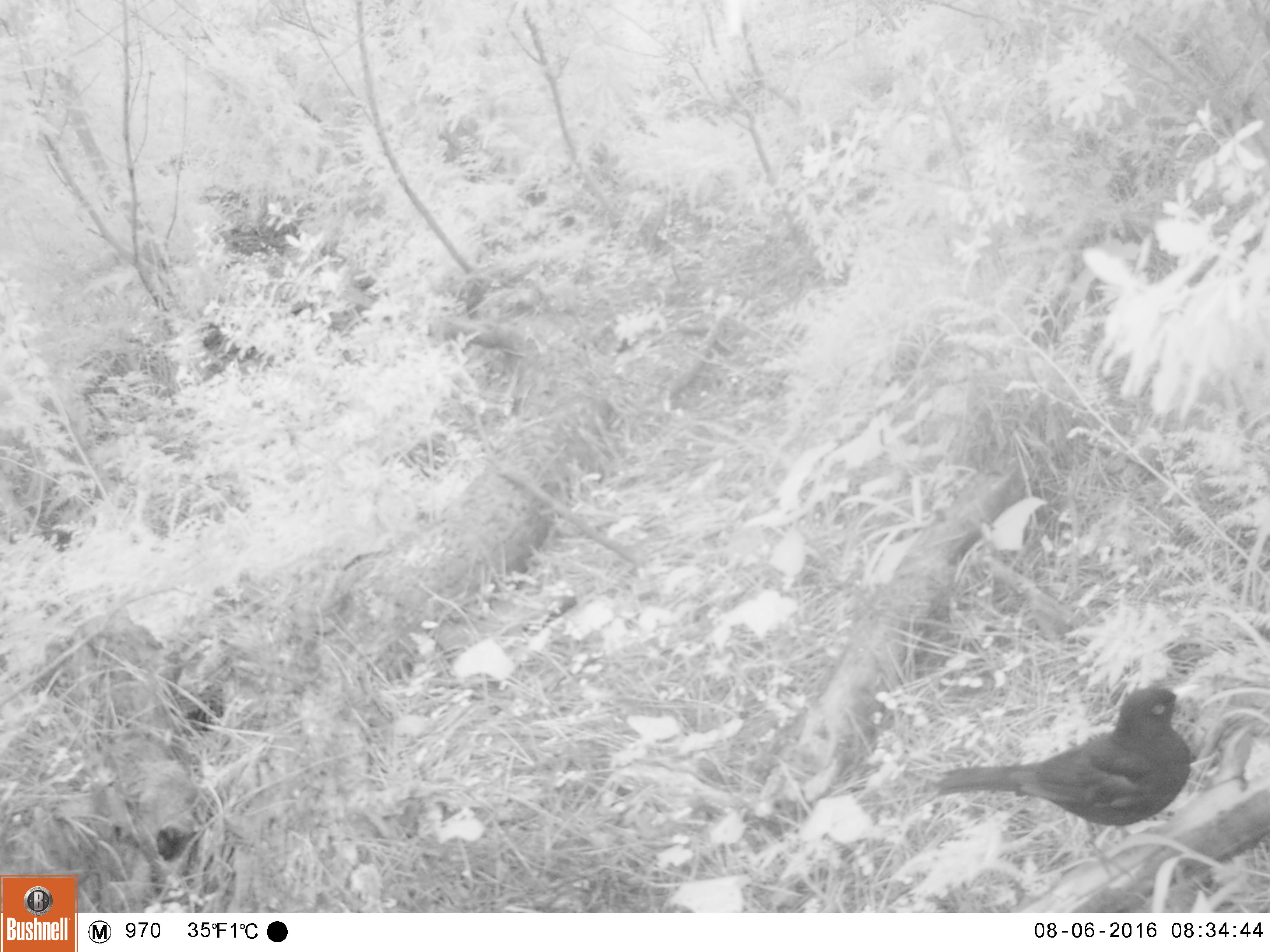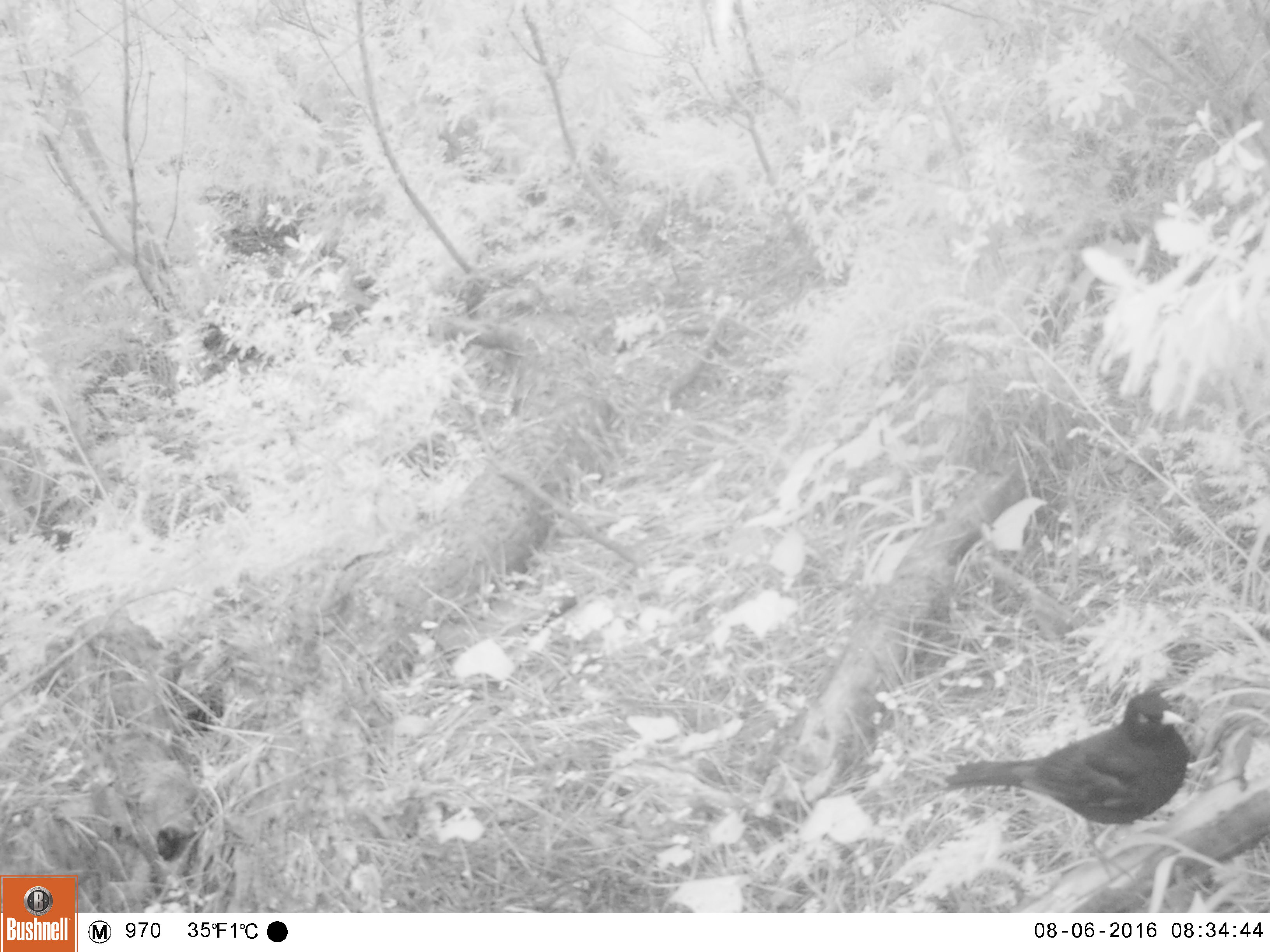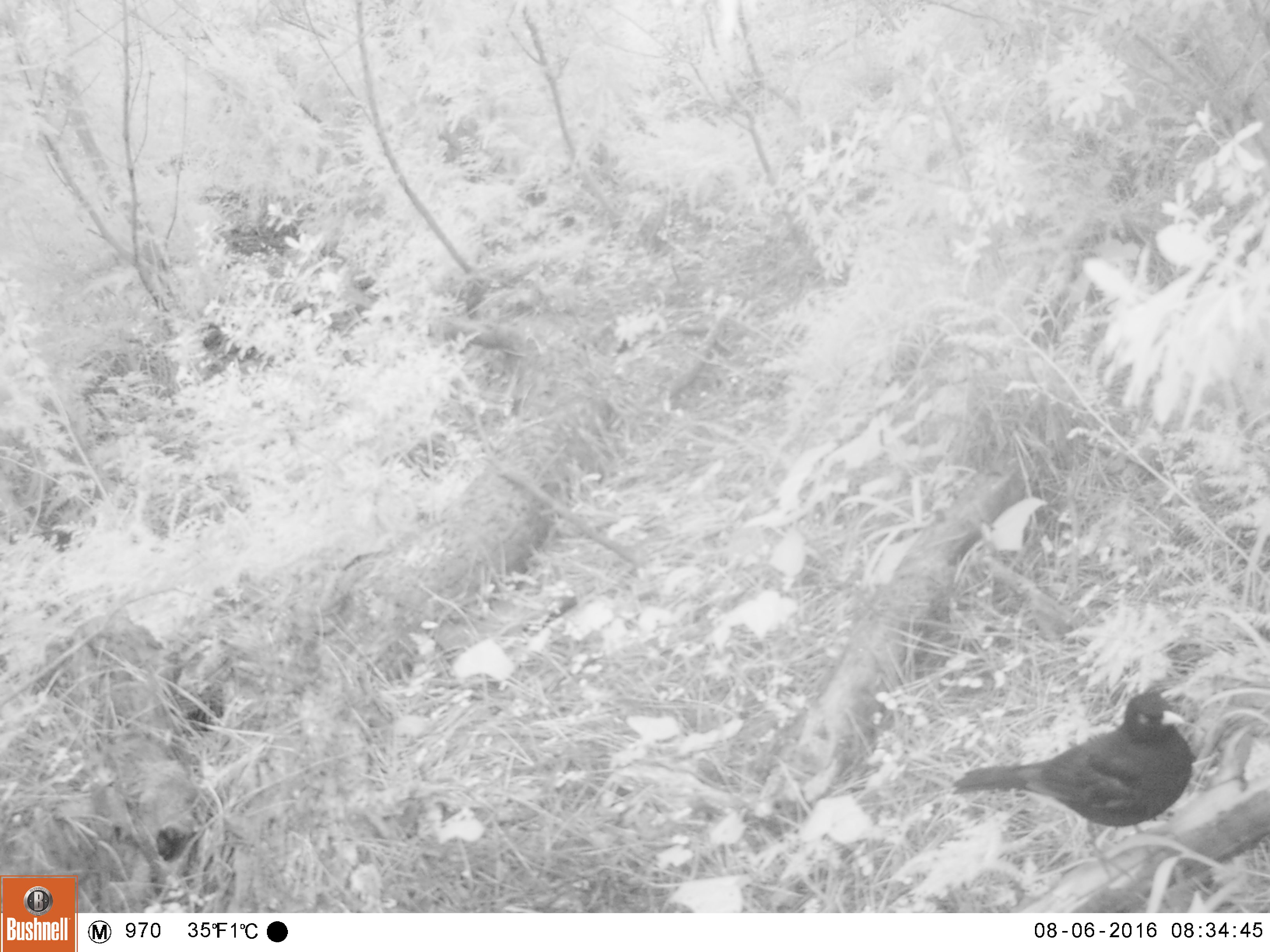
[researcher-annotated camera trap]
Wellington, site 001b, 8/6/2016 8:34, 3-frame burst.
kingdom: Animalia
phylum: Chordata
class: Aves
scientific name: Aves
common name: bird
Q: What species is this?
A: Bird (Aves).